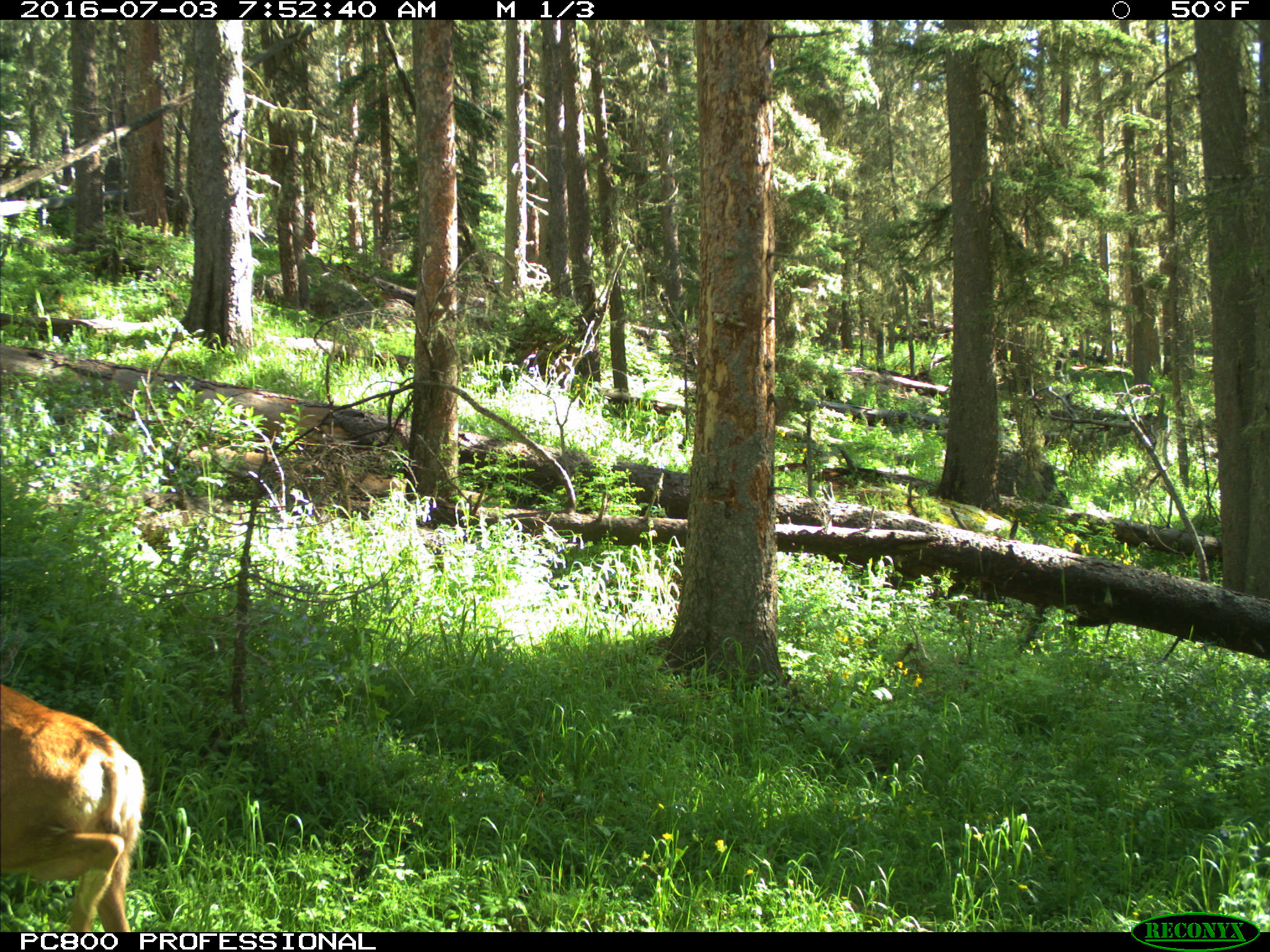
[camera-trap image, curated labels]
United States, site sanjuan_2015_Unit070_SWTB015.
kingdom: Animalia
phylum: Chordata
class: Mammalia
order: Artiodactyla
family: Cervidae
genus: Odocoileus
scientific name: Odocoileus hemionus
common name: mule deer